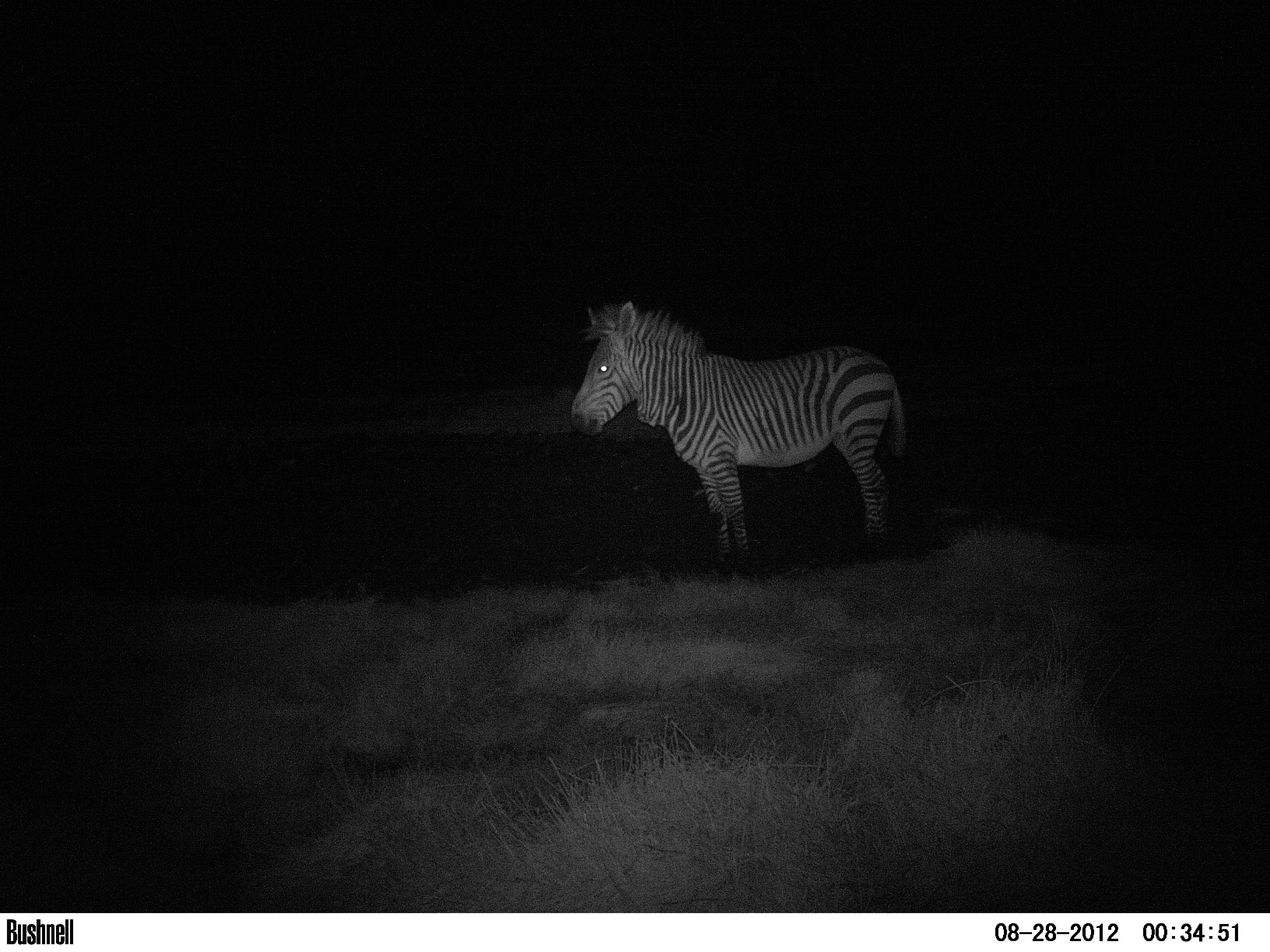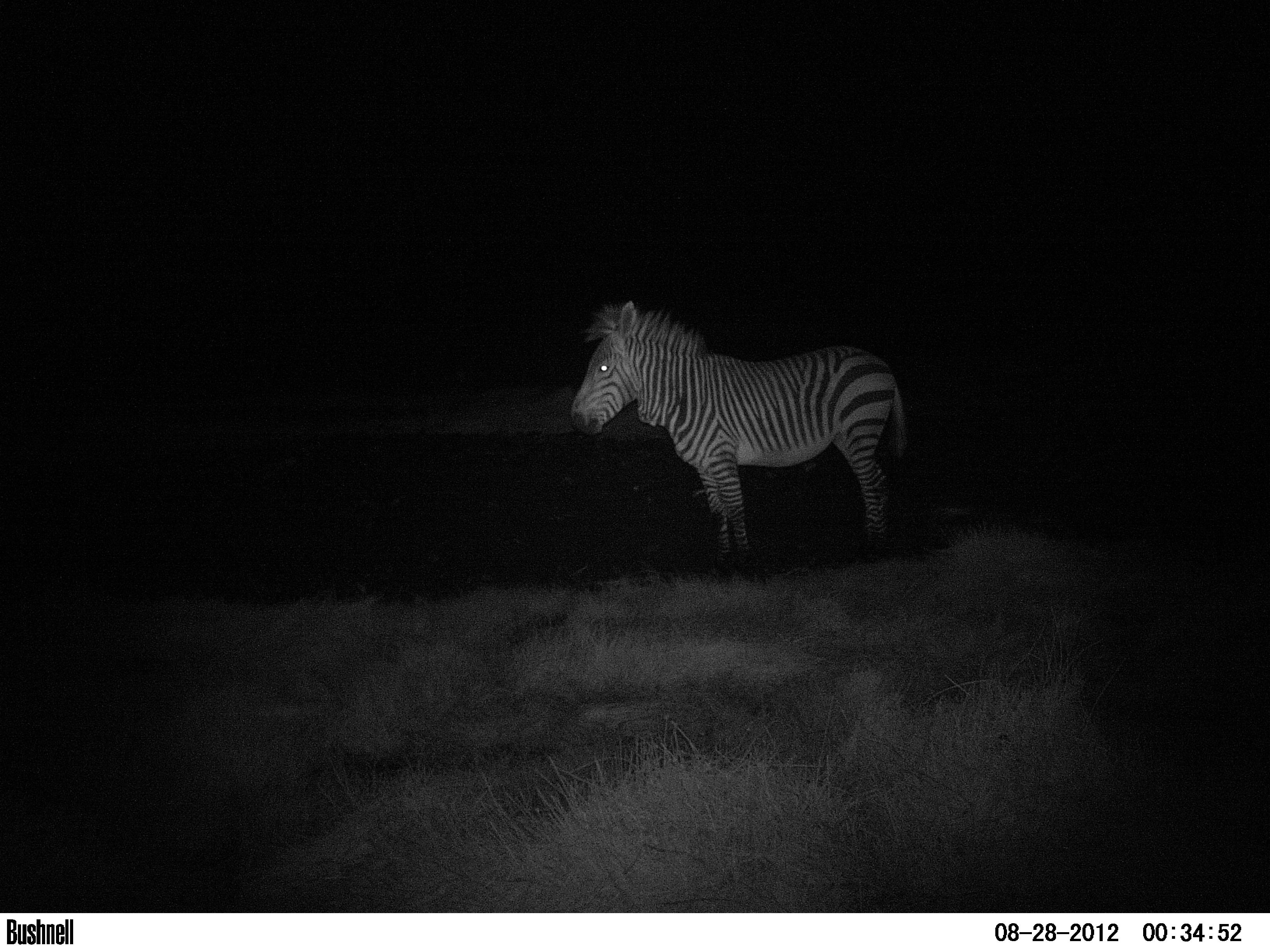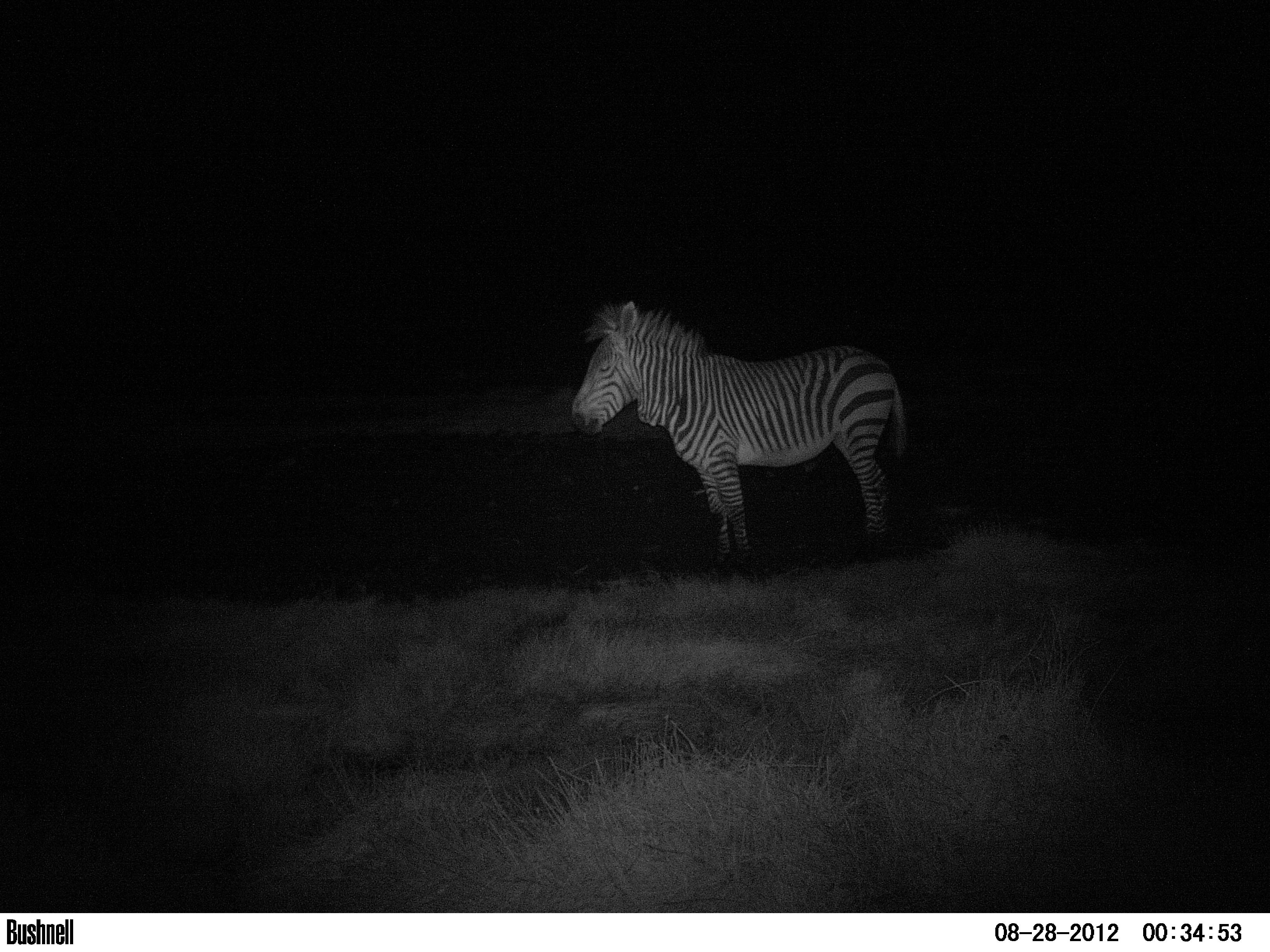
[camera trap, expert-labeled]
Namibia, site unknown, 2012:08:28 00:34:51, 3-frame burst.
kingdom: Animalia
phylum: Chordata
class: Mammalia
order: Perissodactyla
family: Equidae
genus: Equus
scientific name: Equus zebra hartmannae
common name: hartmann's mountain zebra